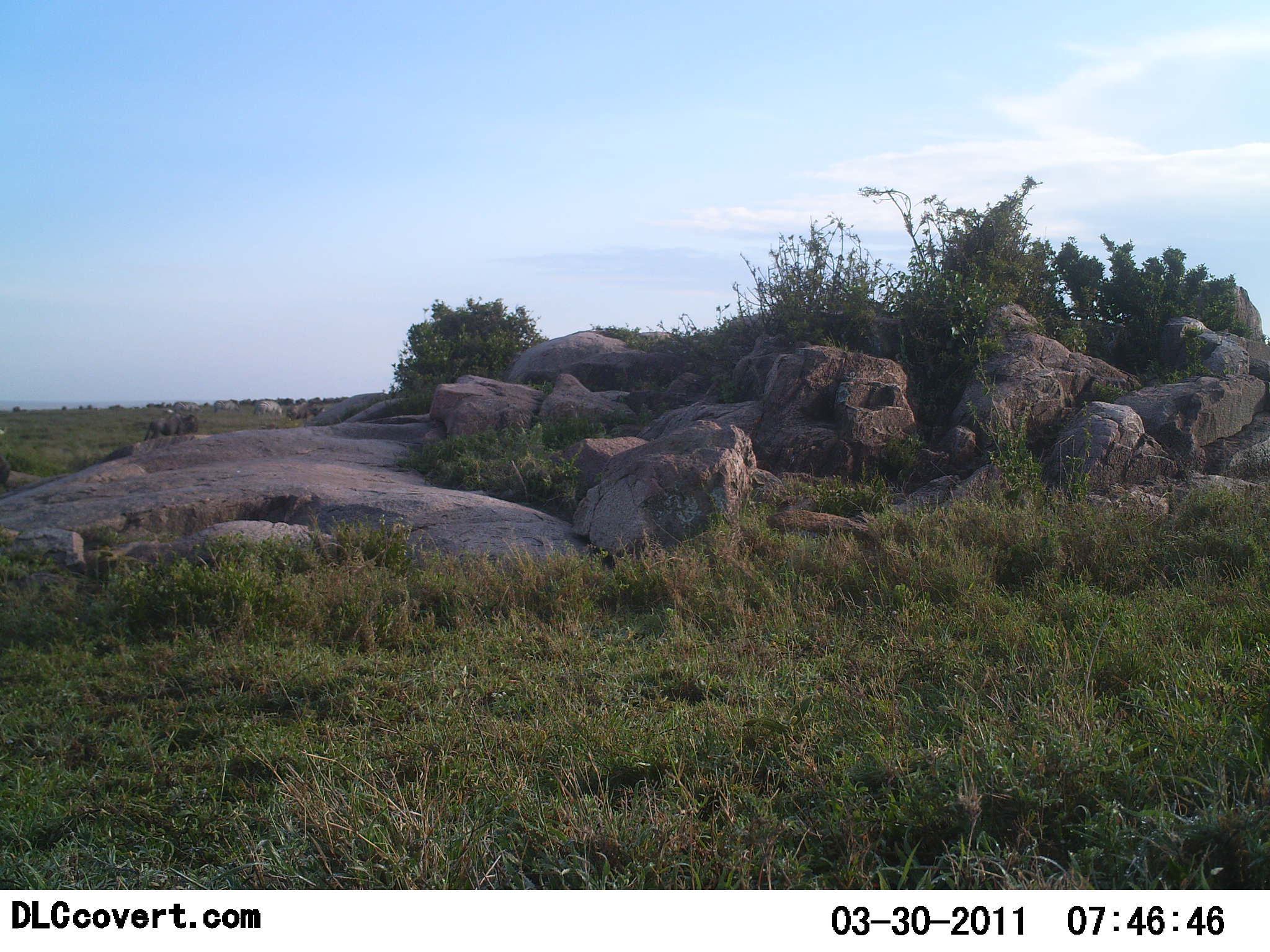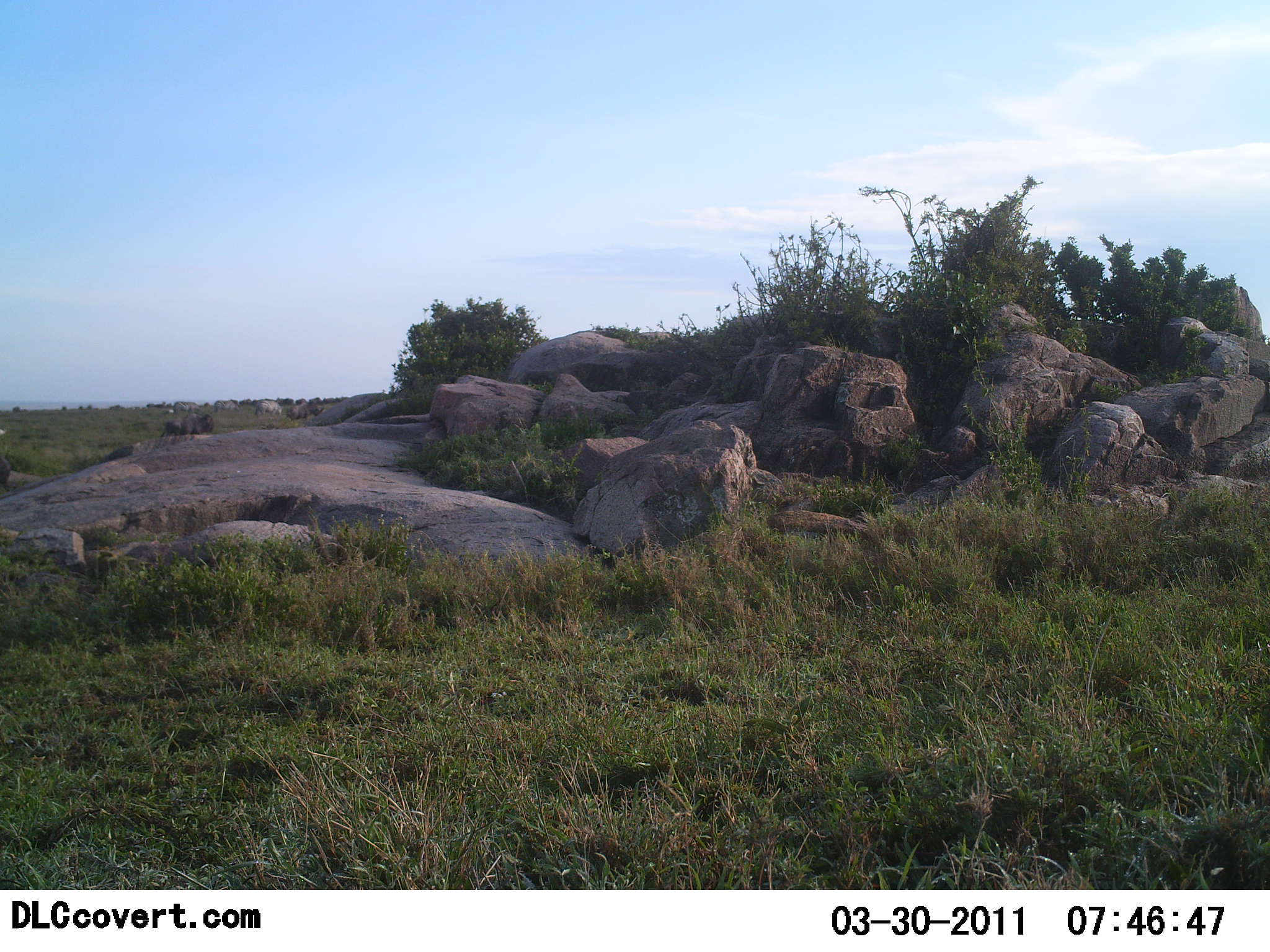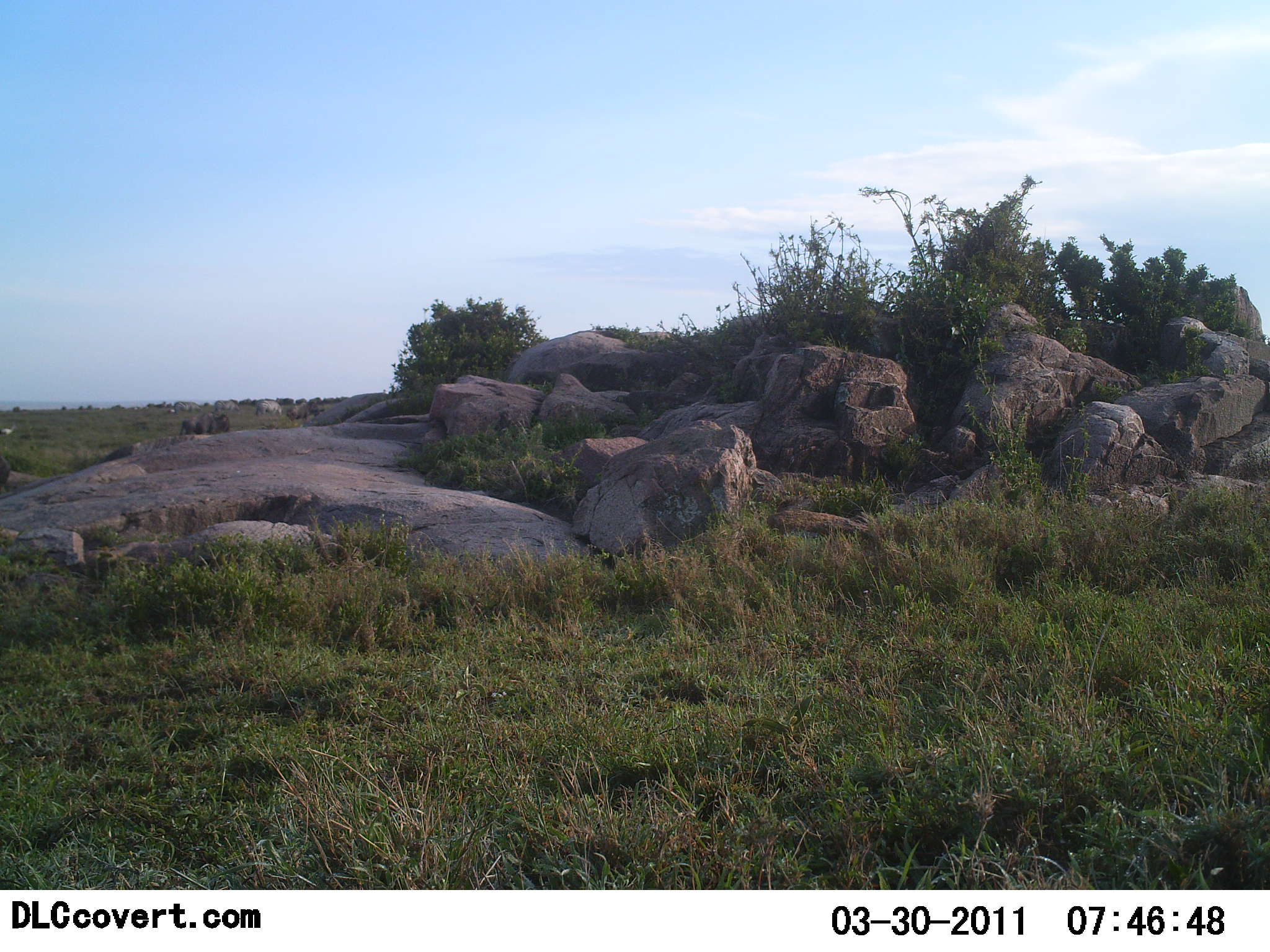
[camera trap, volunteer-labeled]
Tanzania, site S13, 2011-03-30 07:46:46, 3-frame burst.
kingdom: Animalia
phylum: Chordata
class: Mammalia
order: Artiodactyla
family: Bovidae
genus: Connochaetes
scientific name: Connochaetes taurinus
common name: blue wildebeest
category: wildebeest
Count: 1.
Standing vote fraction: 11%.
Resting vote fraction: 0%.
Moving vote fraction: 89%.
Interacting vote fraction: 0%.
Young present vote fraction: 0%.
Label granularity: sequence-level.